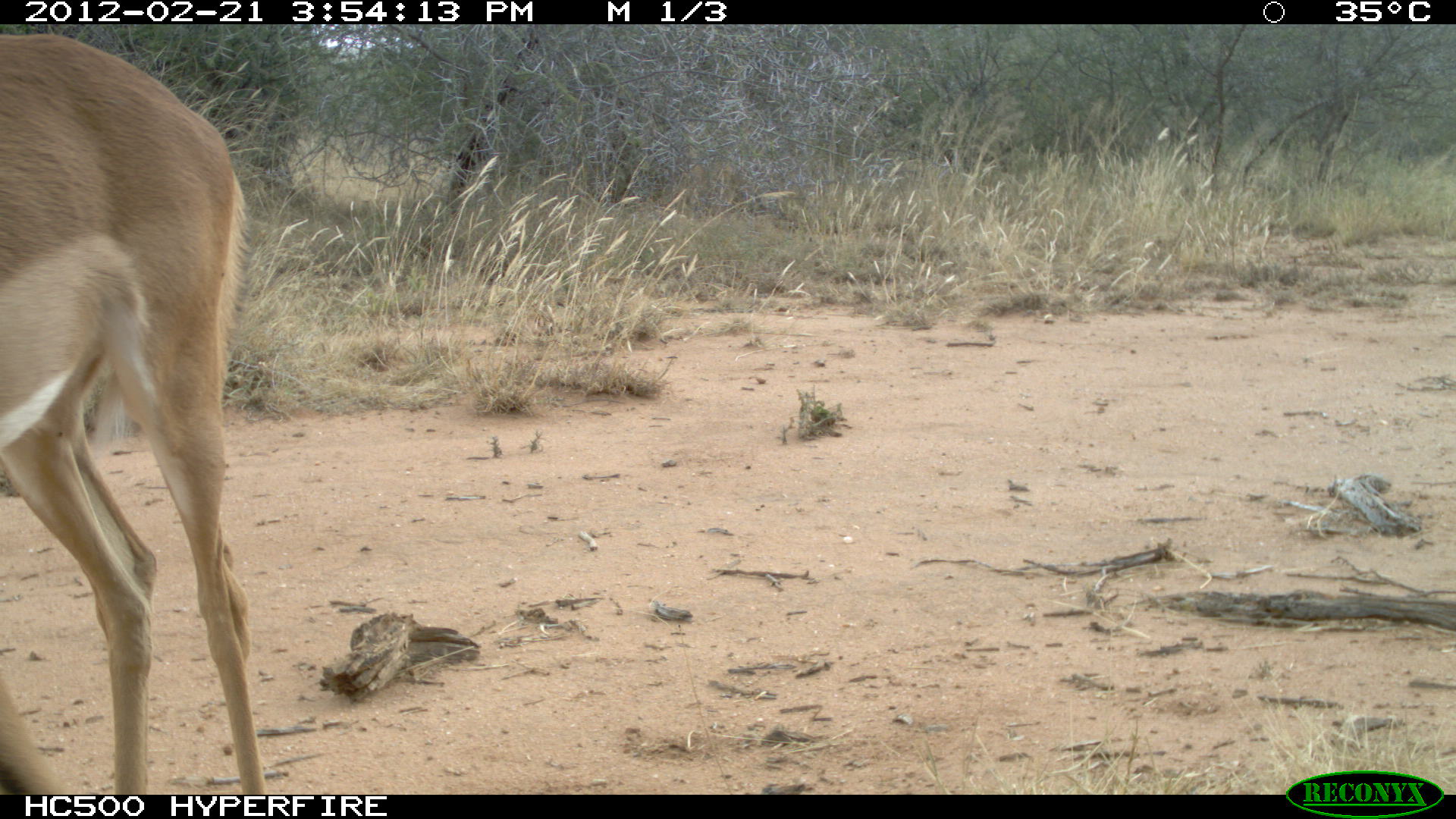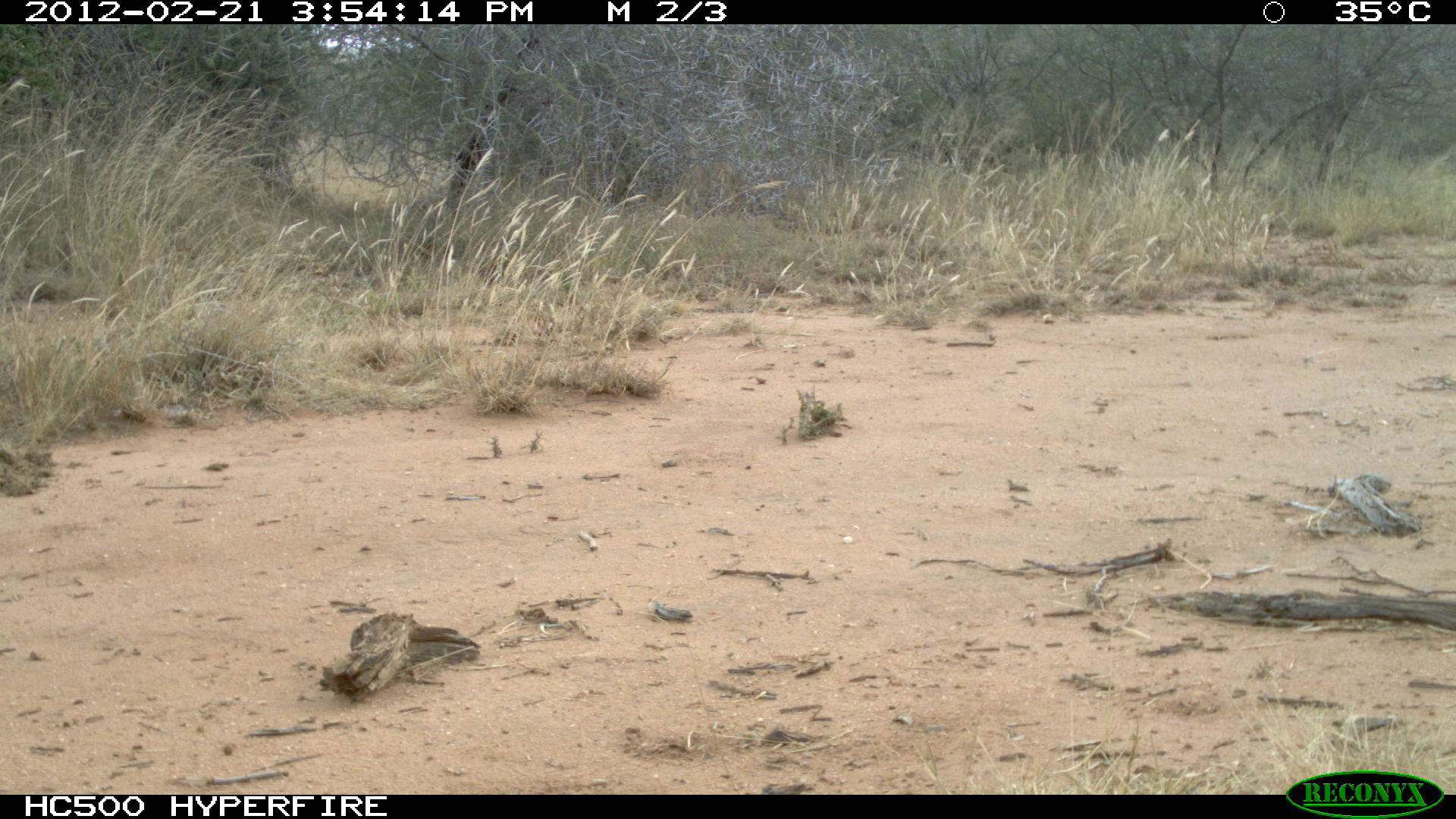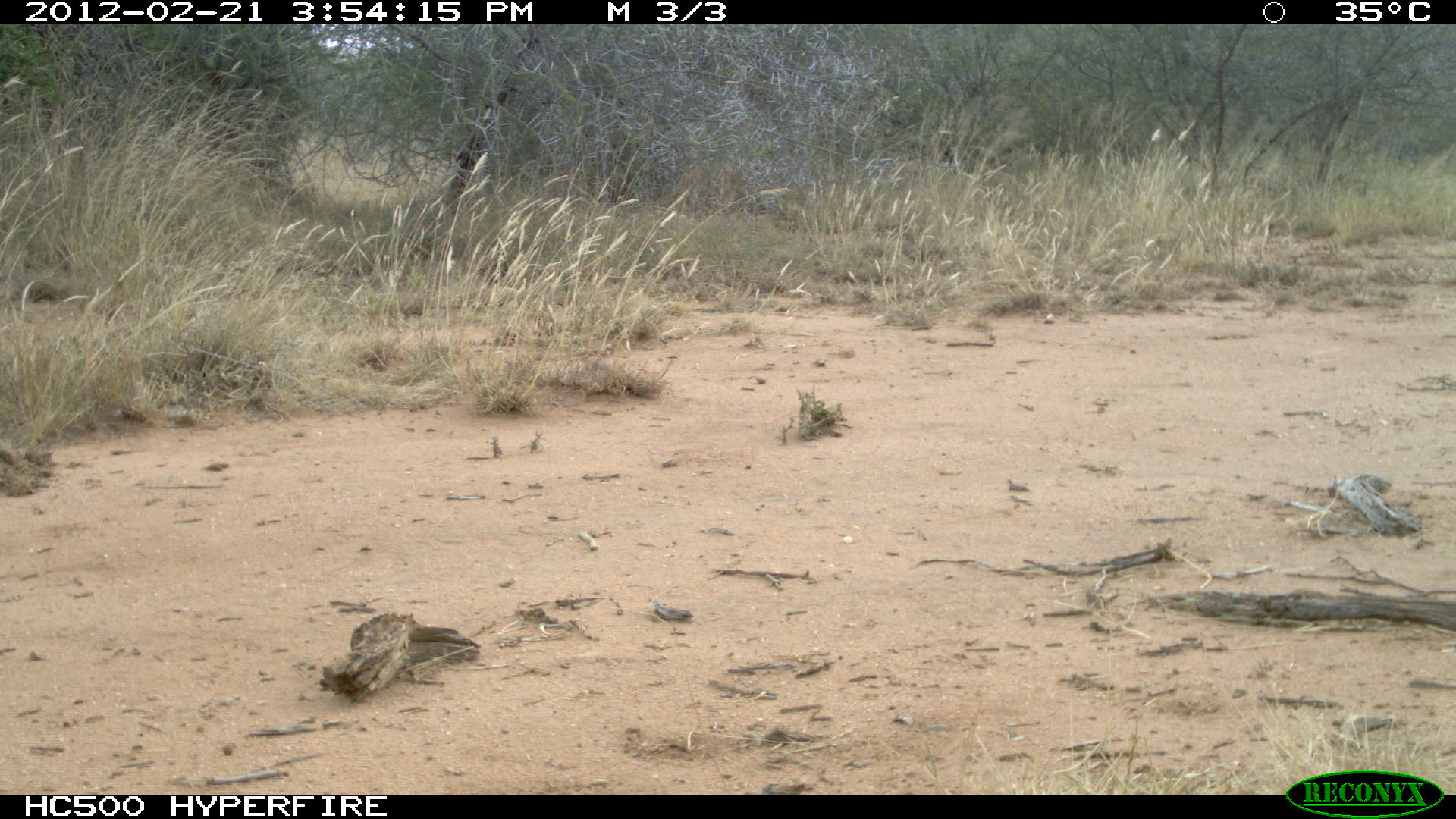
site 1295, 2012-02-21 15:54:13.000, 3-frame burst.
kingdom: Animalia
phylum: Chordata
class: Mammalia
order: Artiodactyla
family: Bovidae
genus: Aepyceros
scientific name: Aepyceros melampus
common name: impala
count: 1